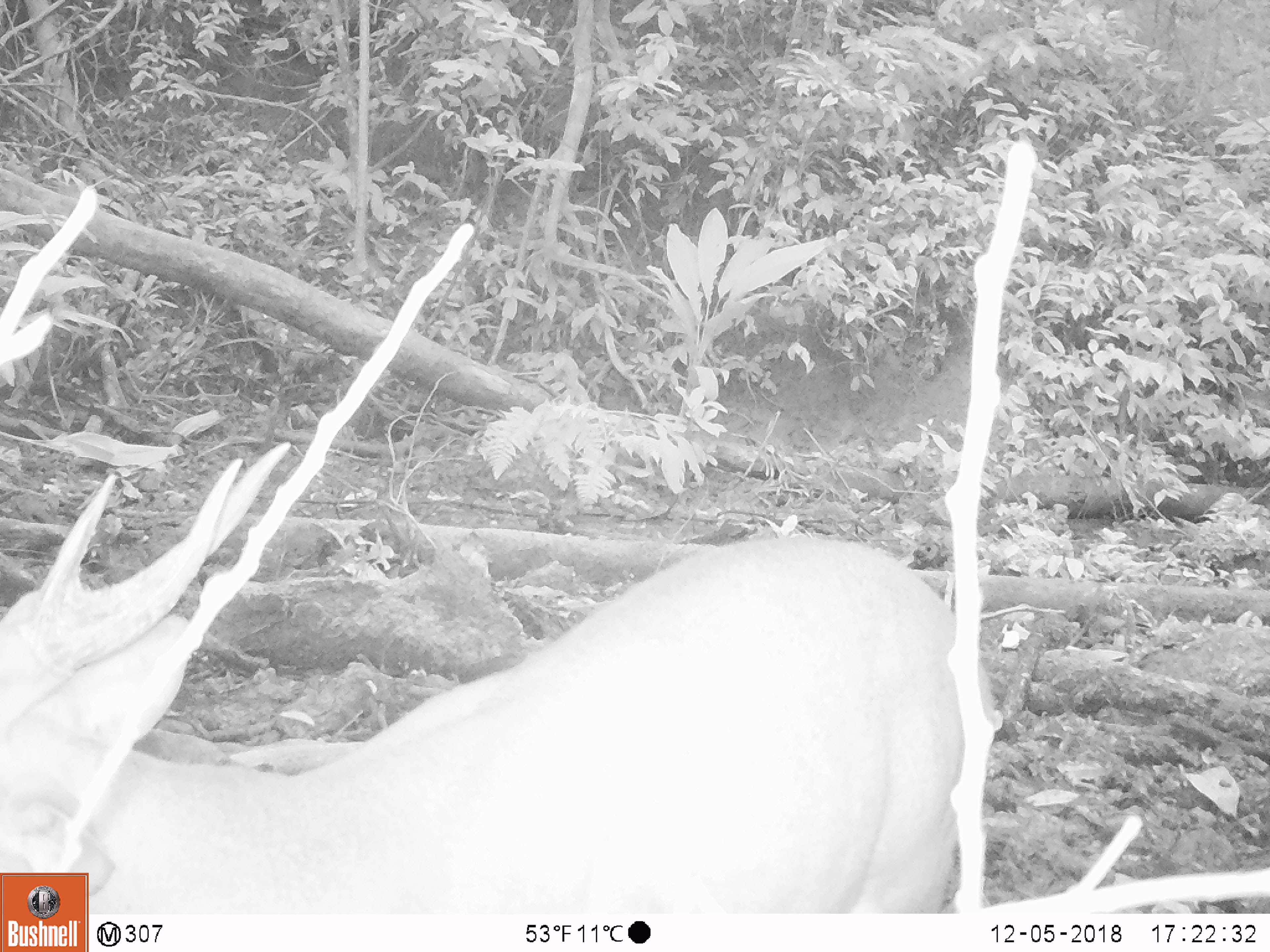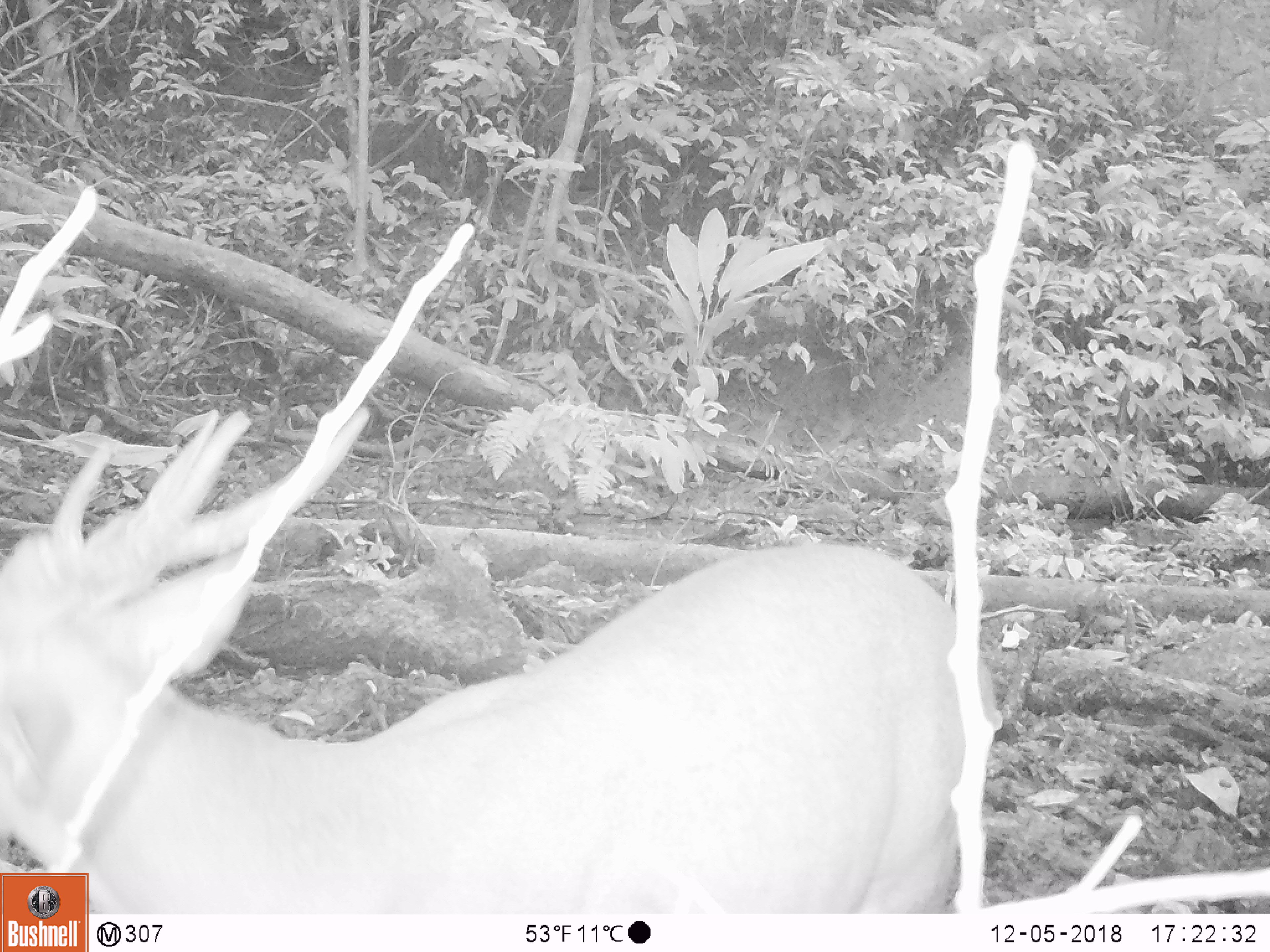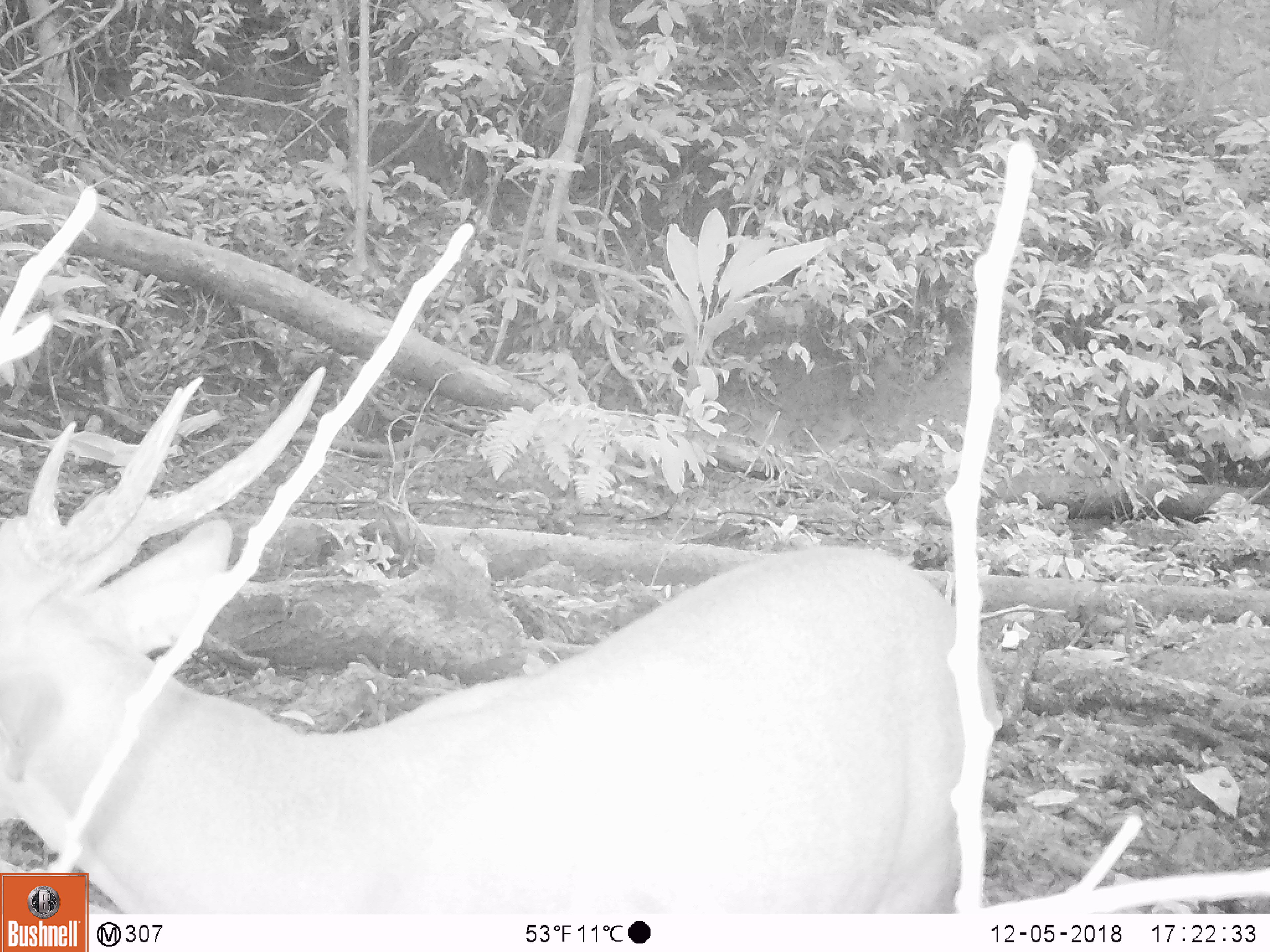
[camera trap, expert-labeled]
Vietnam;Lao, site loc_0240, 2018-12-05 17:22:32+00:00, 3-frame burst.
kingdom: Animalia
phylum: Chordata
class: Mammalia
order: Artiodactyla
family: Cervidae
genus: Muntiacus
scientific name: Muntiacus vuquangensis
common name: large-antlered muntjac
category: large antlered muntjac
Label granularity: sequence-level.